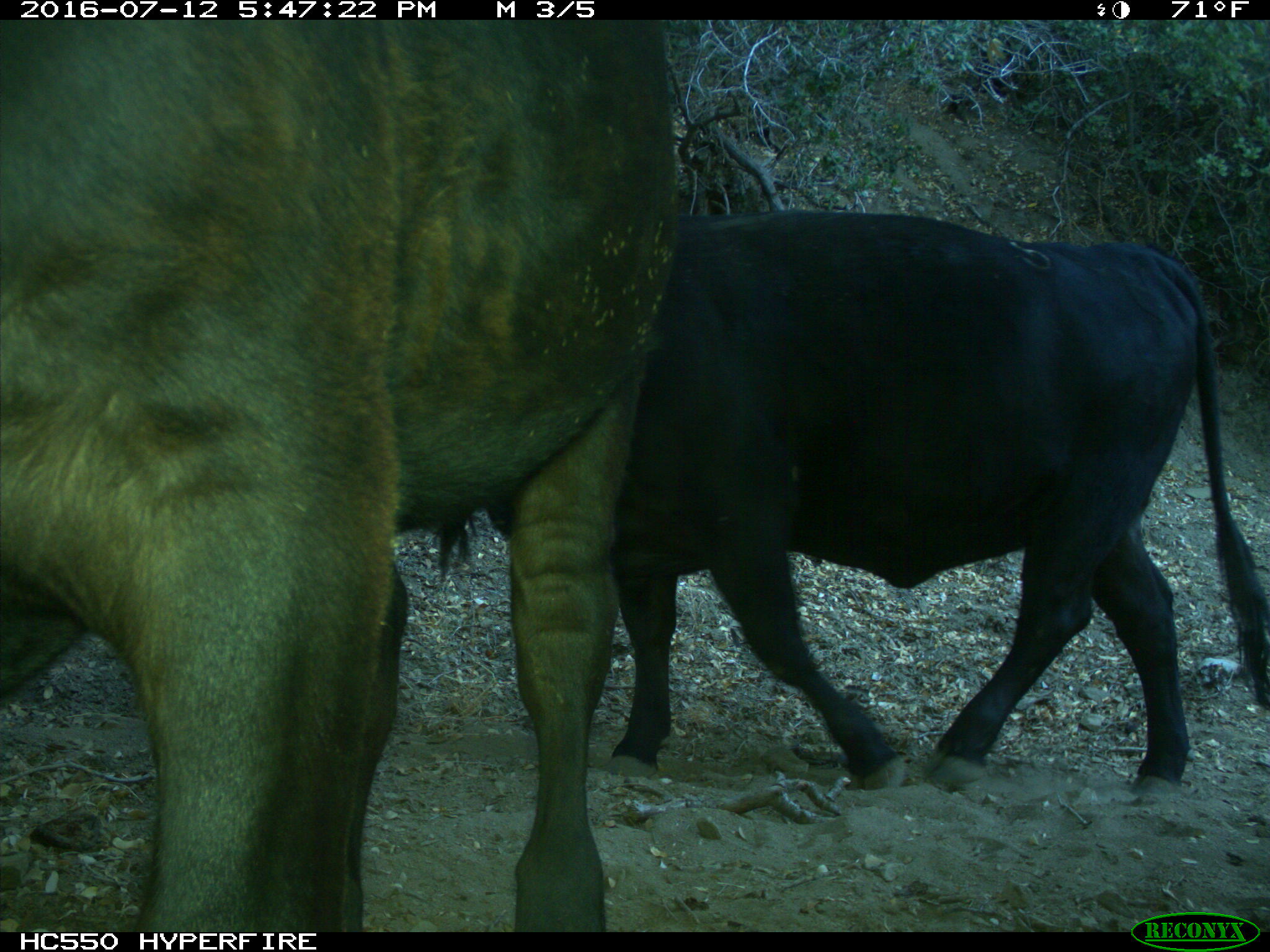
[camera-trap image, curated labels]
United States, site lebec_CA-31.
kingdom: Animalia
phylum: Chordata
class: Mammalia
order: Artiodactyla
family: Bovidae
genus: Bos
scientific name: Bos taurus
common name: domestic cow